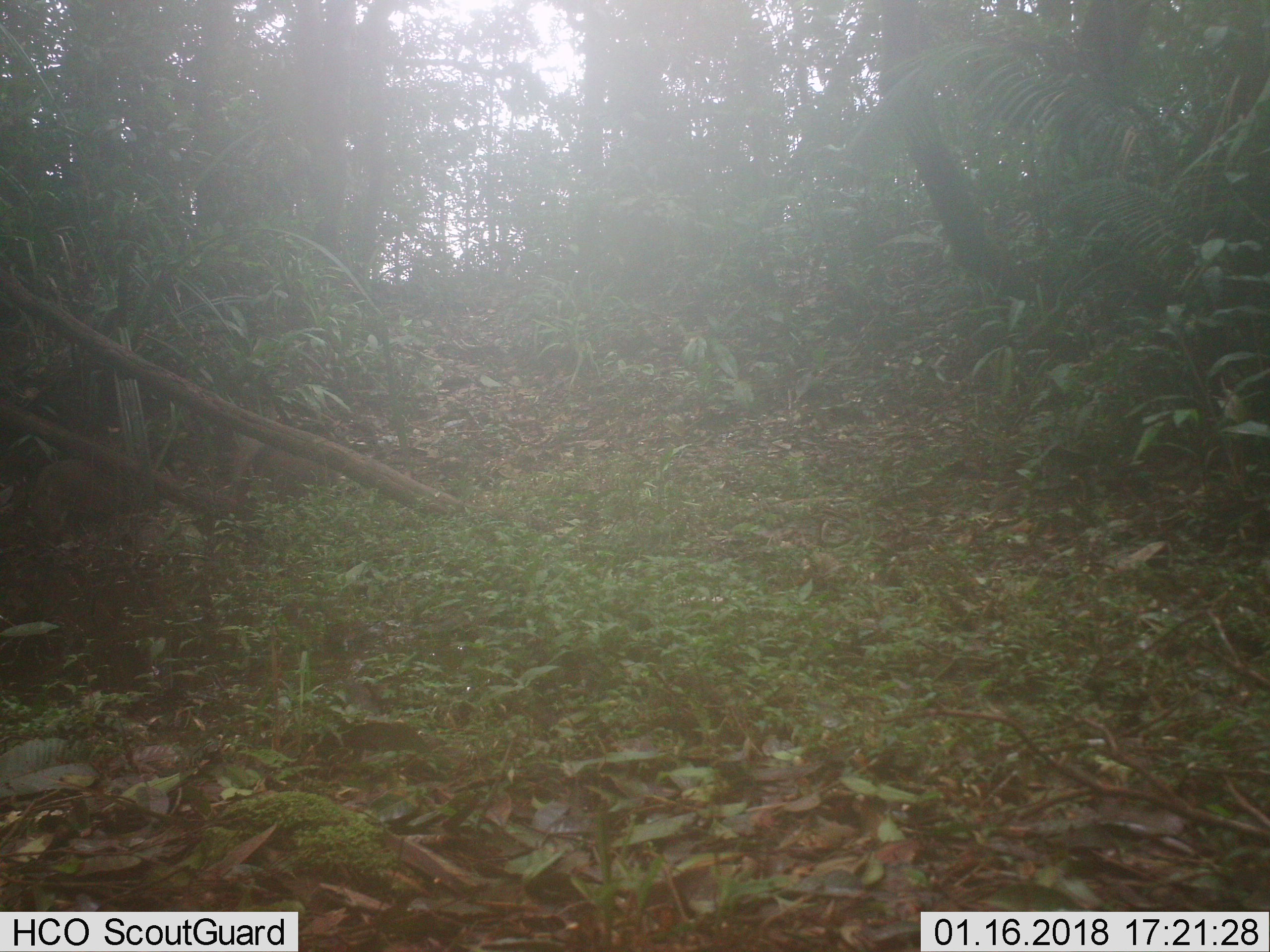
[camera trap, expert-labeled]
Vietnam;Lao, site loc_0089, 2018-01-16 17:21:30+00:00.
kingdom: Animalia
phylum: Chordata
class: Mammalia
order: Artiodactyla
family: Suidae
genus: Sus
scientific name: Sus scrofa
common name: eurasian wild pig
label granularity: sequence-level